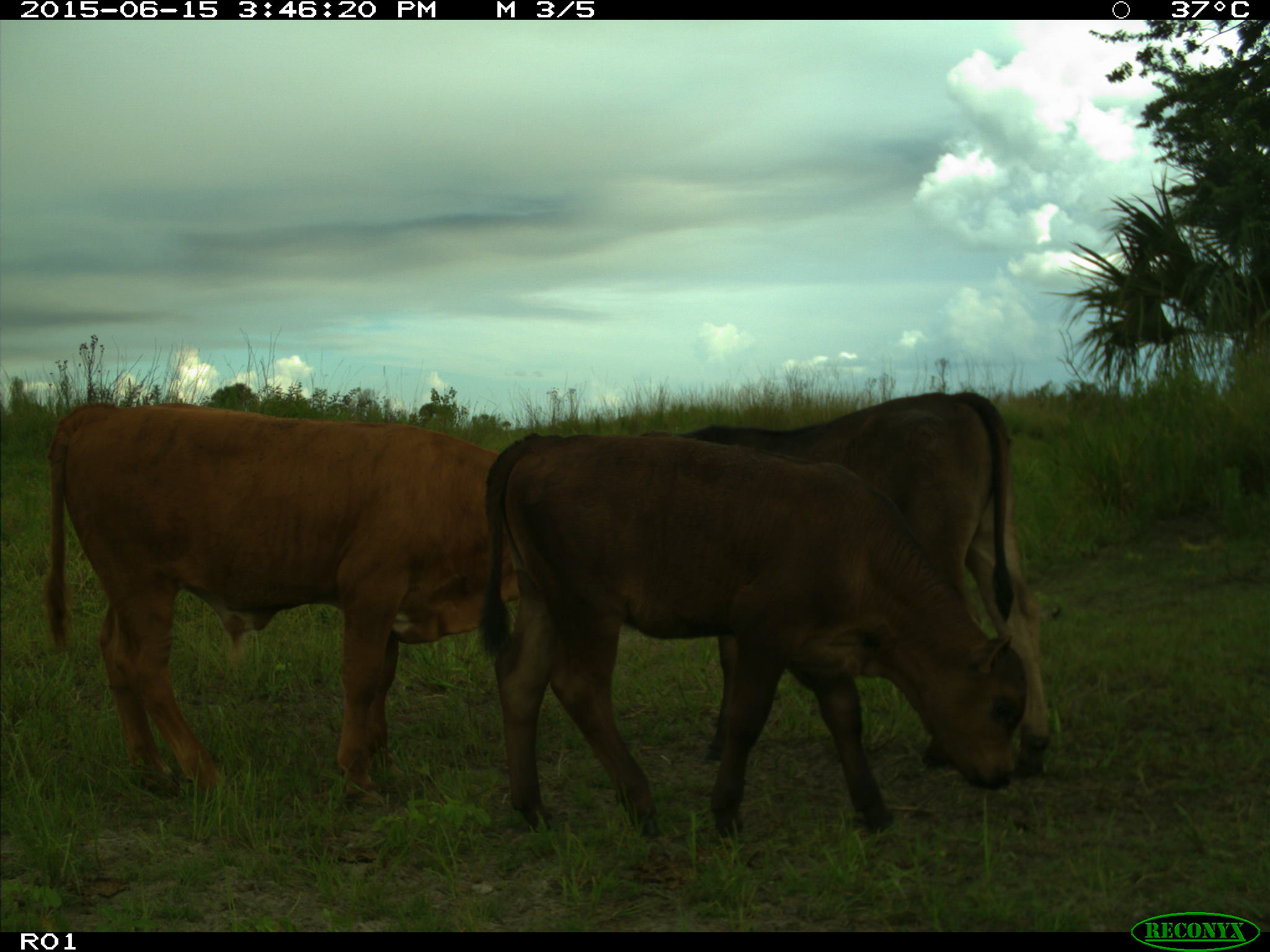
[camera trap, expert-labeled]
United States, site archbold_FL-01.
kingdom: Animalia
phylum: Chordata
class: Mammalia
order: Artiodactyla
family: Bovidae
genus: Bos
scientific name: Bos taurus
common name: domestic cow